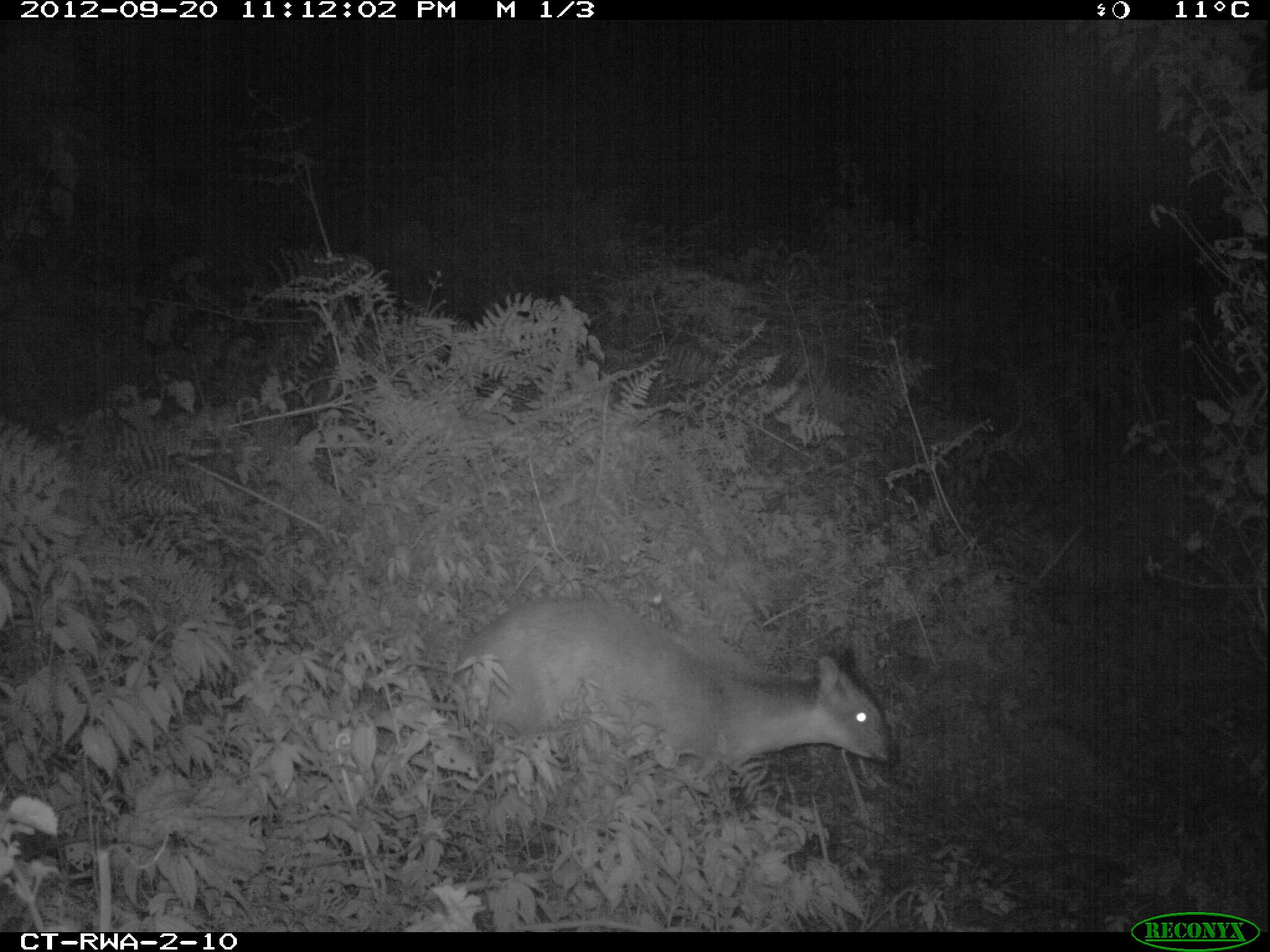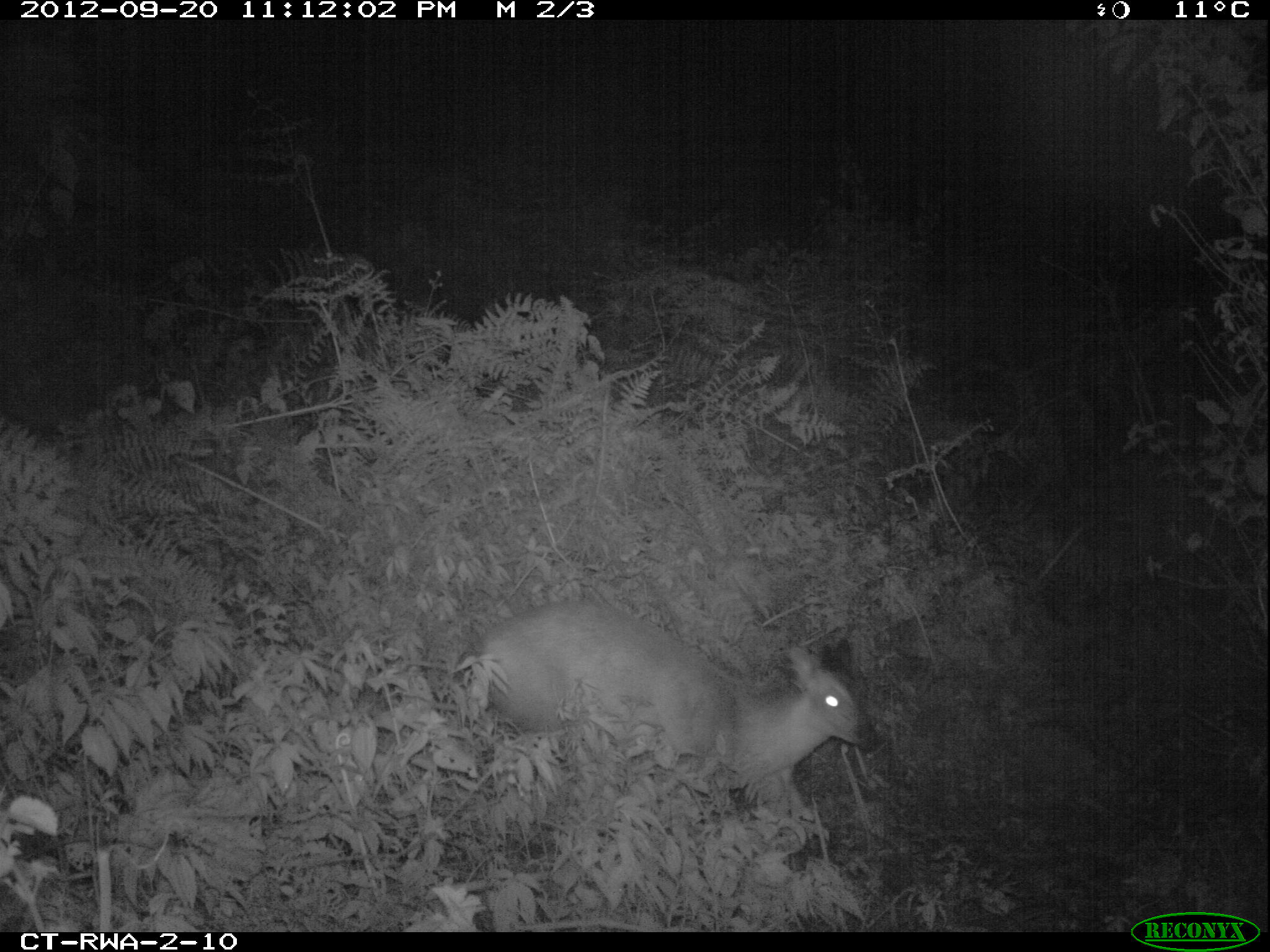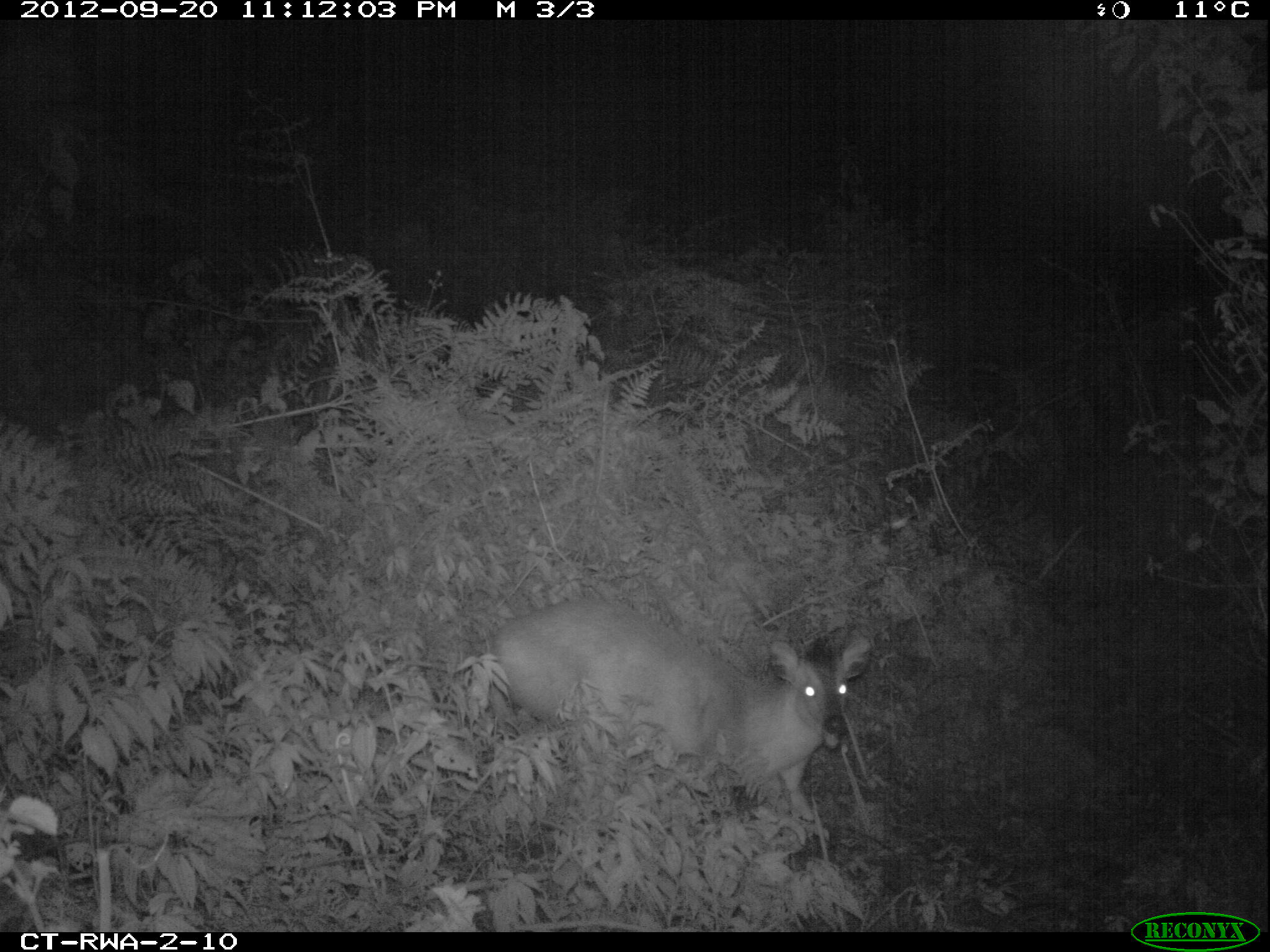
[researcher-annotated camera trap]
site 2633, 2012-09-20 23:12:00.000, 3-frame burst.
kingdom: Animalia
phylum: Chordata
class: Mammalia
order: Artiodactyla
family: Bovidae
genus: Cephalophus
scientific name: Cephalophus nigrifrons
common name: black-fronted duiker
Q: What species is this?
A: Cephalophus nigrifrons (black-fronted duiker).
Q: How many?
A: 1.